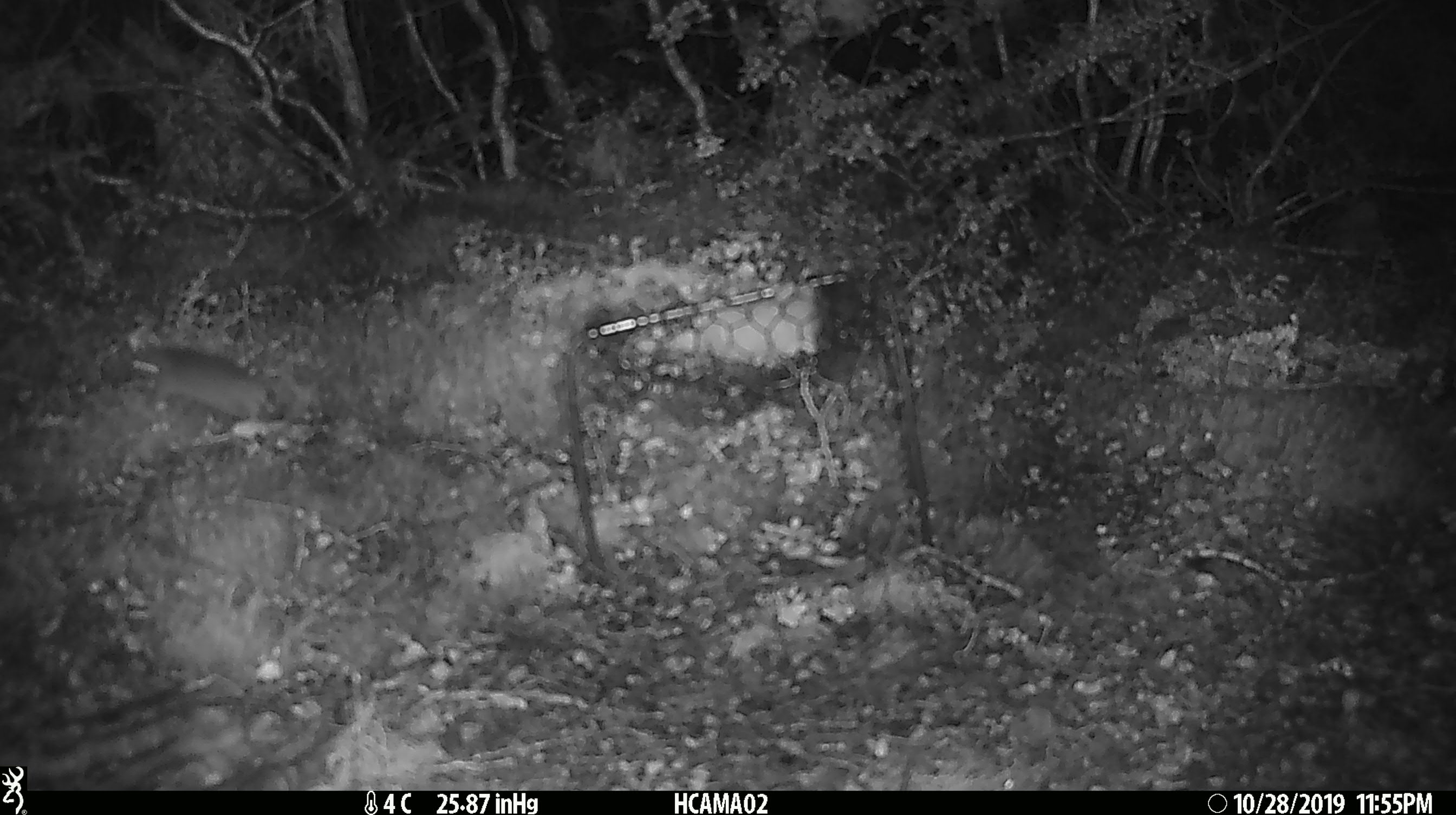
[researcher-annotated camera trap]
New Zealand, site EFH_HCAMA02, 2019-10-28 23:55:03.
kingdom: Animalia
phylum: Chordata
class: Mammalia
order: Rodentia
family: Muridae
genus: Mus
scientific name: Mus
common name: mouse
Mouse (Mus).